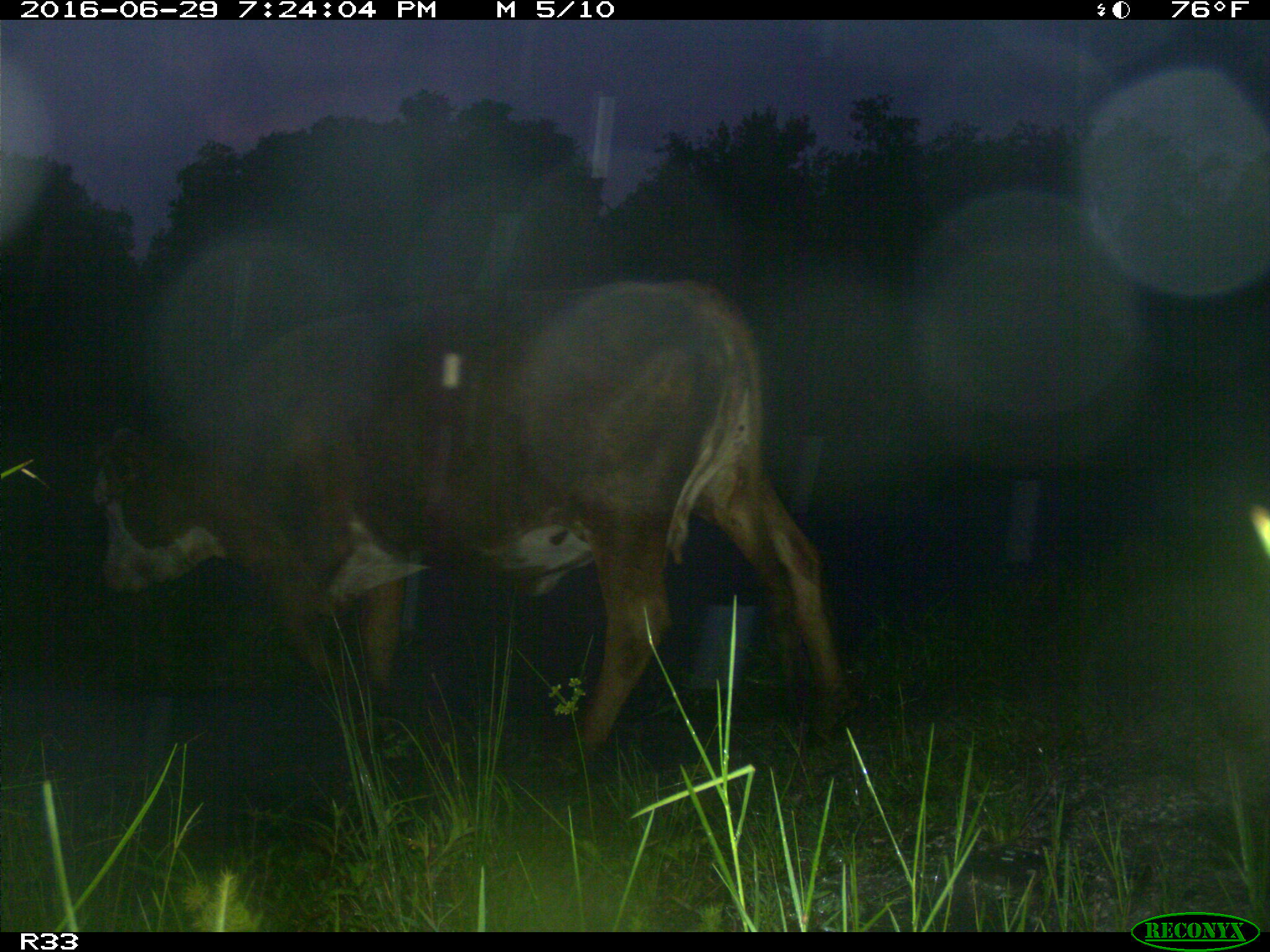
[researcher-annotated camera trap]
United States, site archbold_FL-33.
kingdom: Animalia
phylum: Chordata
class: Mammalia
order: Artiodactyla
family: Bovidae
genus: Bos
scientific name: Bos taurus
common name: domestic cow